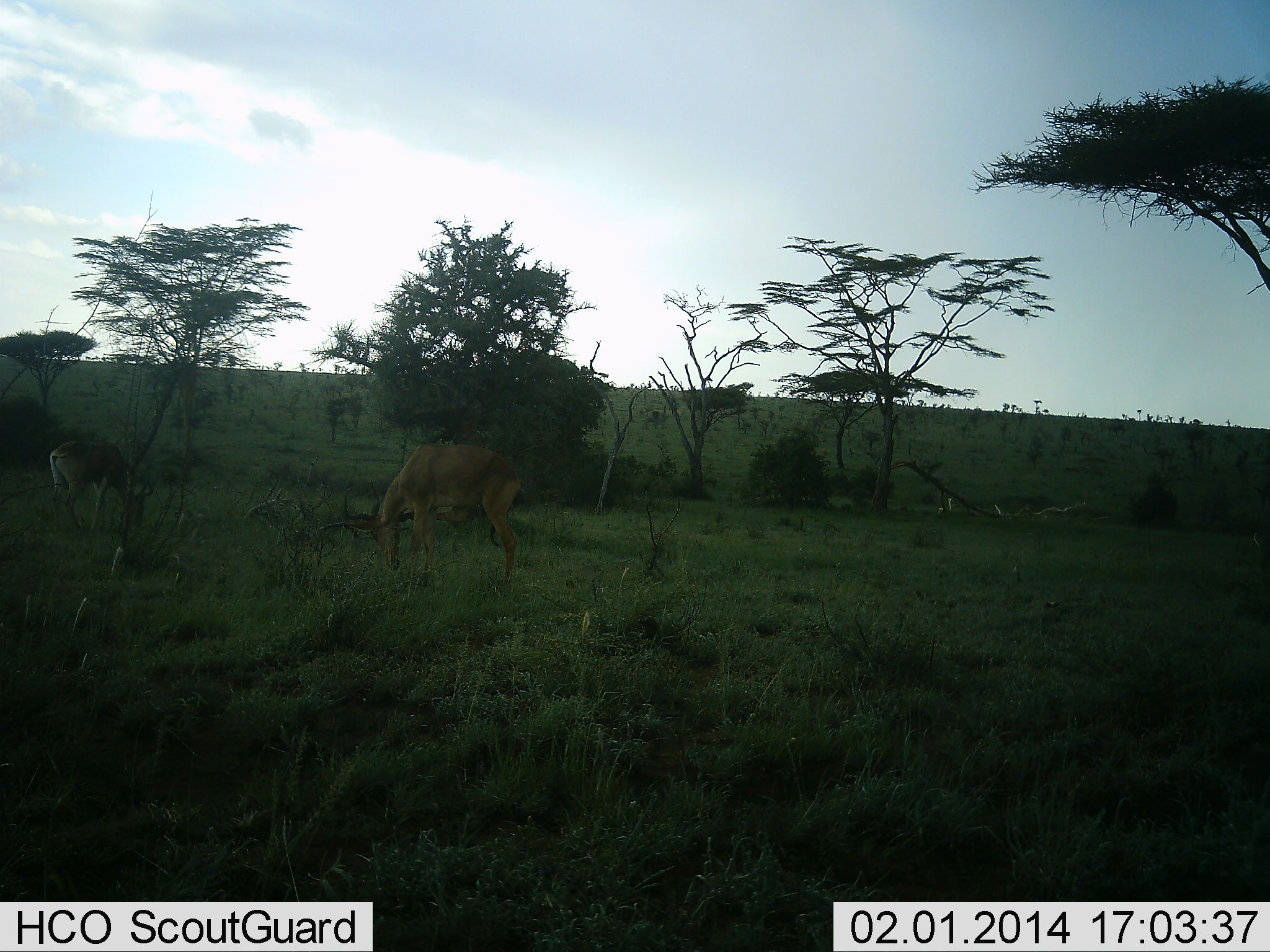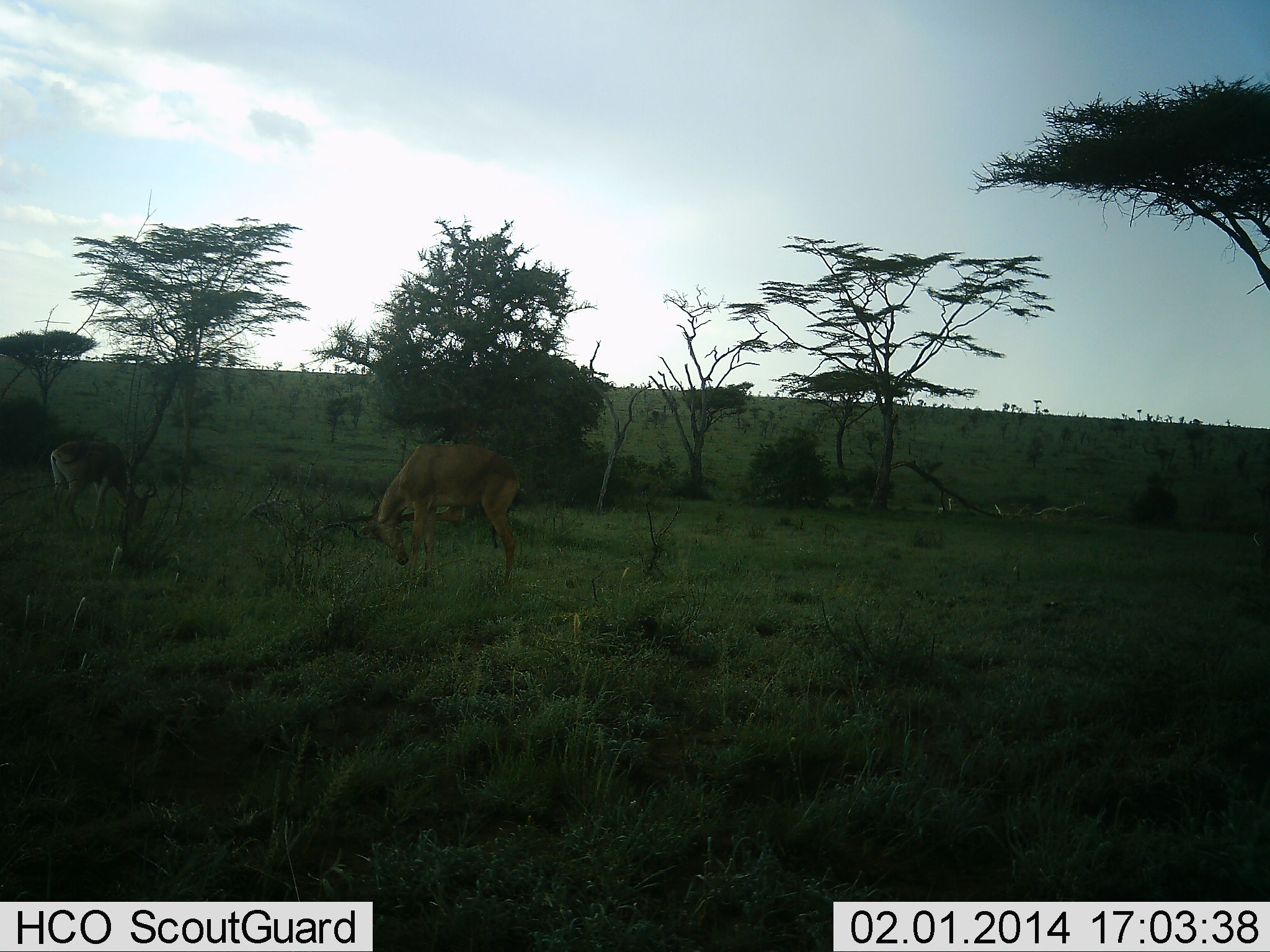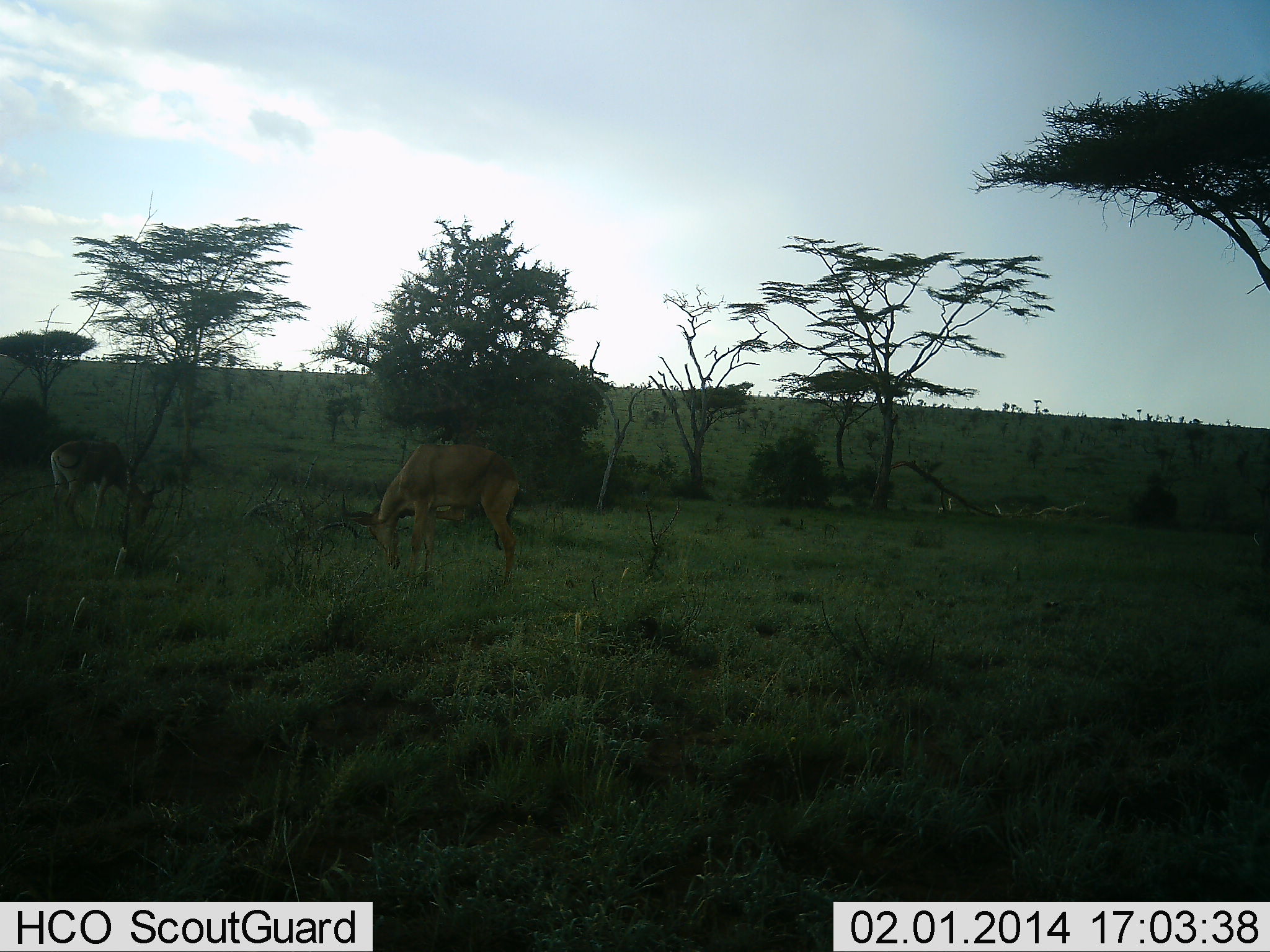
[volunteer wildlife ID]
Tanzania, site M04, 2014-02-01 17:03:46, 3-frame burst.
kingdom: Animalia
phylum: Chordata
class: Mammalia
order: Artiodactyla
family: Bovidae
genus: Alcelaphus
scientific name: Alcelaphus buselaphus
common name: hartebeest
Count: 2.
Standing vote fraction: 80%.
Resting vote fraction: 0%.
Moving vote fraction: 0%.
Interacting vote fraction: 10%.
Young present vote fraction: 0%.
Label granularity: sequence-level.